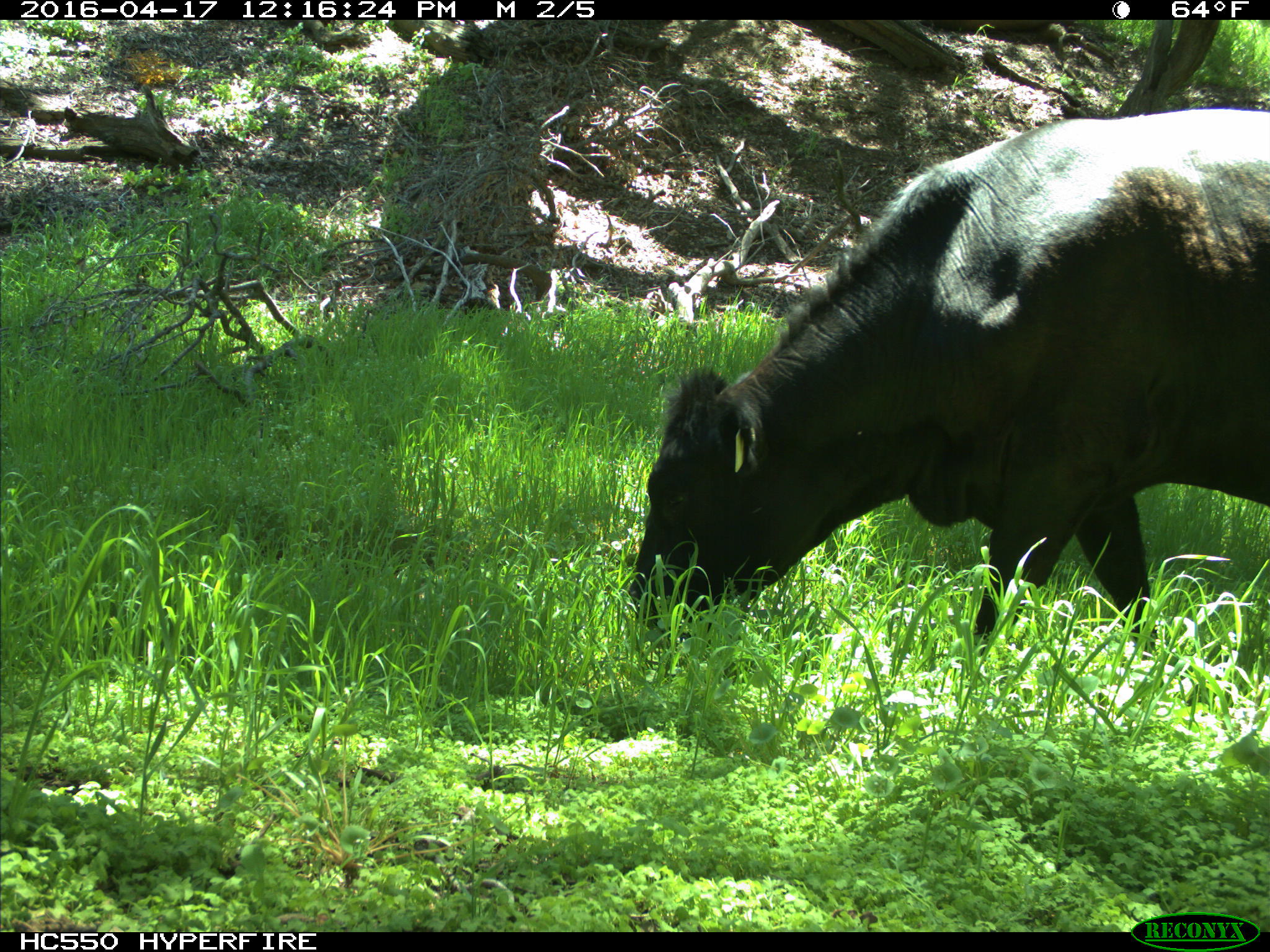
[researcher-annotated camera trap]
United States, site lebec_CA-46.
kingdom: Animalia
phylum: Chordata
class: Mammalia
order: Artiodactyla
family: Bovidae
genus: Bos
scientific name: Bos taurus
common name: domestic cow